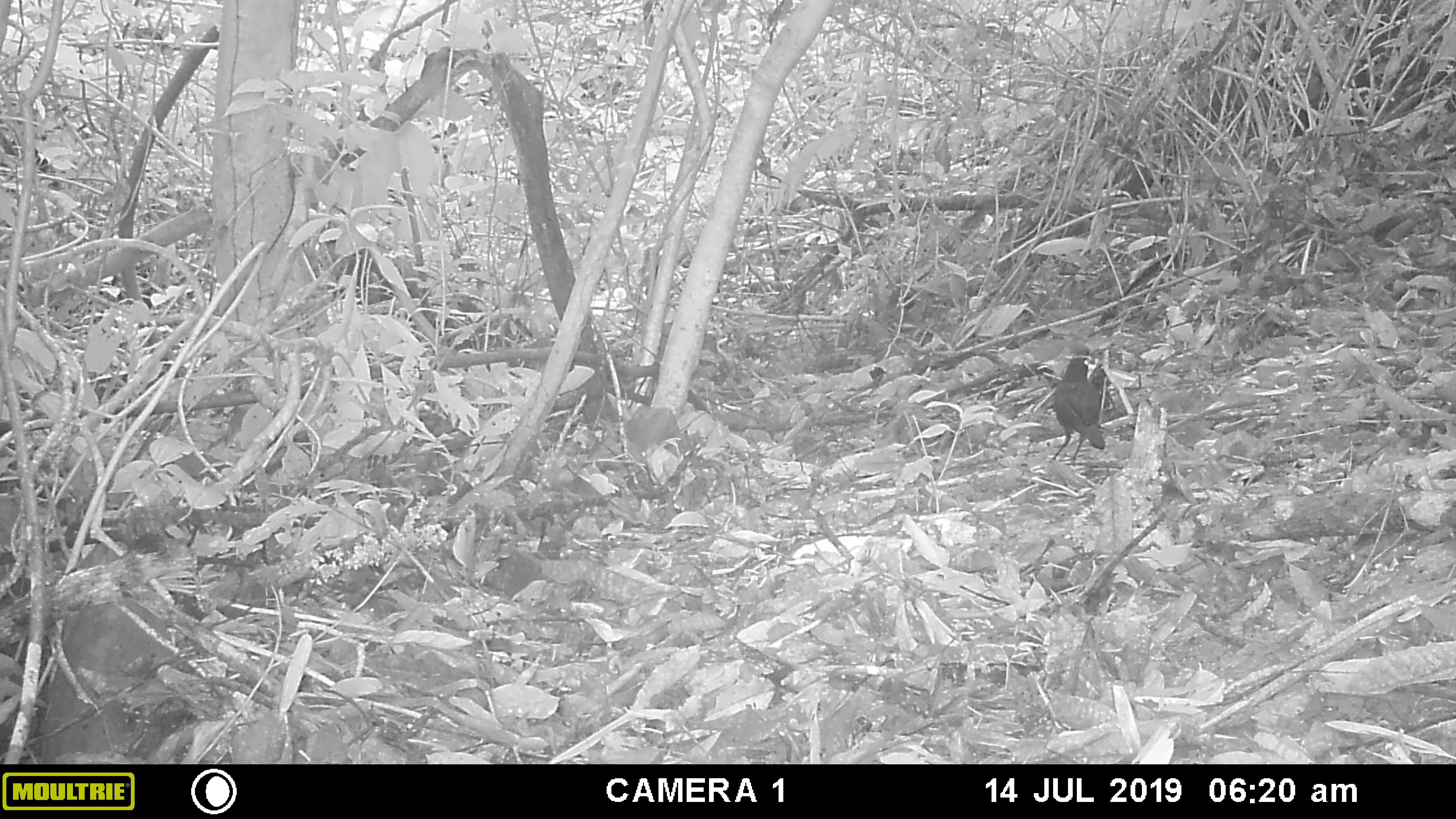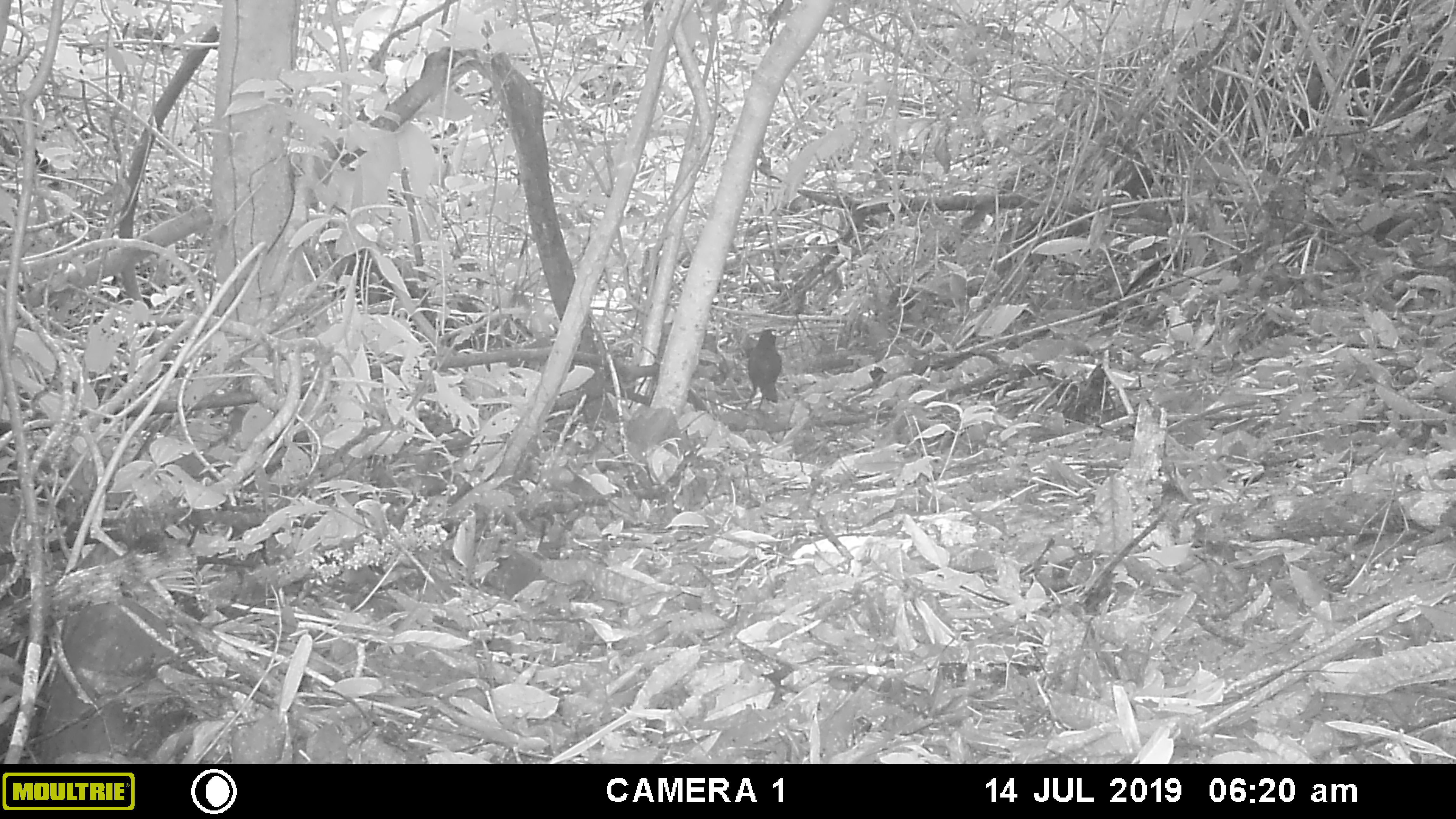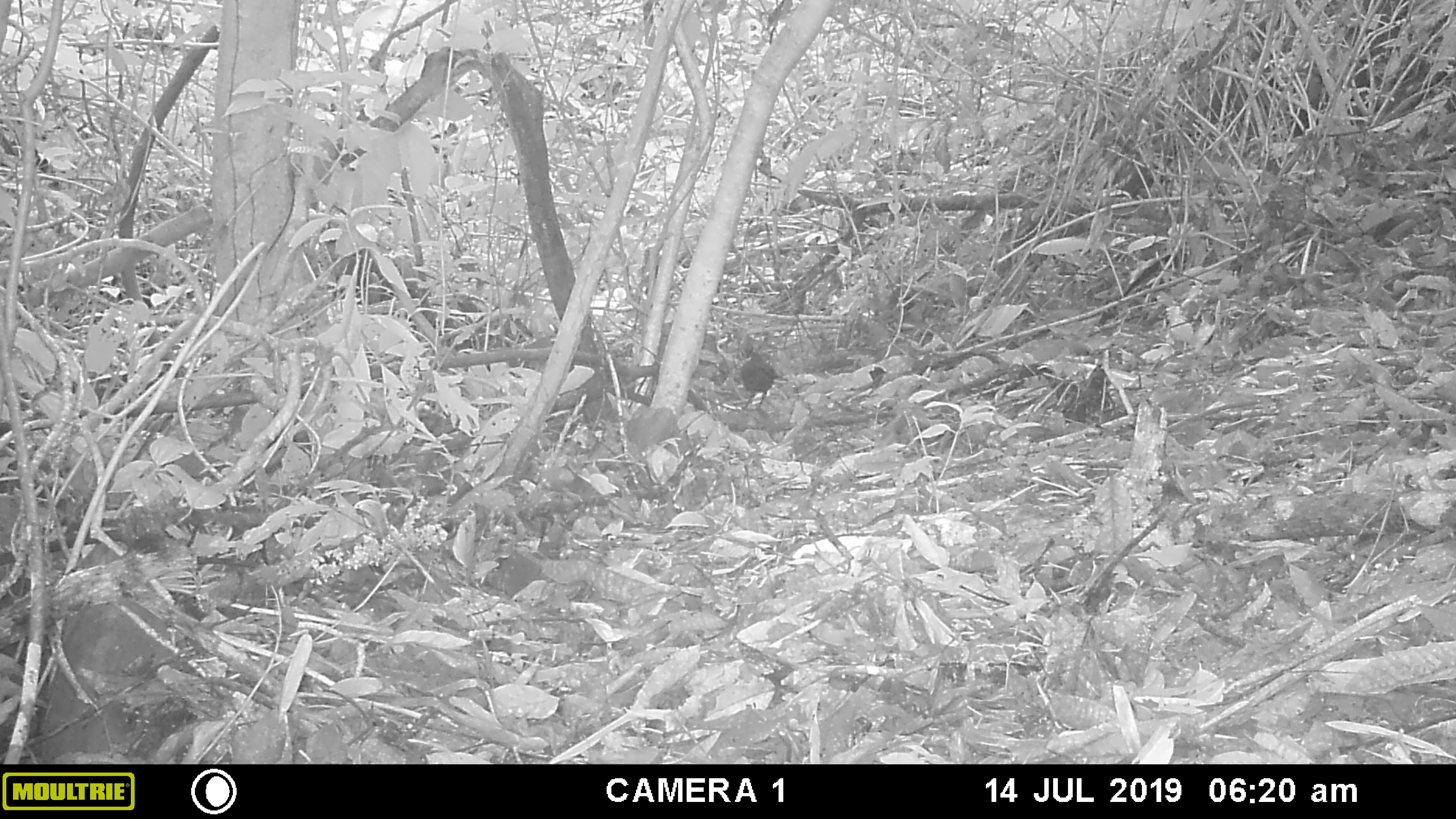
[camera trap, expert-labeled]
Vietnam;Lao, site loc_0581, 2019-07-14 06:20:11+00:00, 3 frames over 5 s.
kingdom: Animalia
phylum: Chordata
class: Aves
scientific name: Aves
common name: bird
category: unidentified bird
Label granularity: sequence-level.